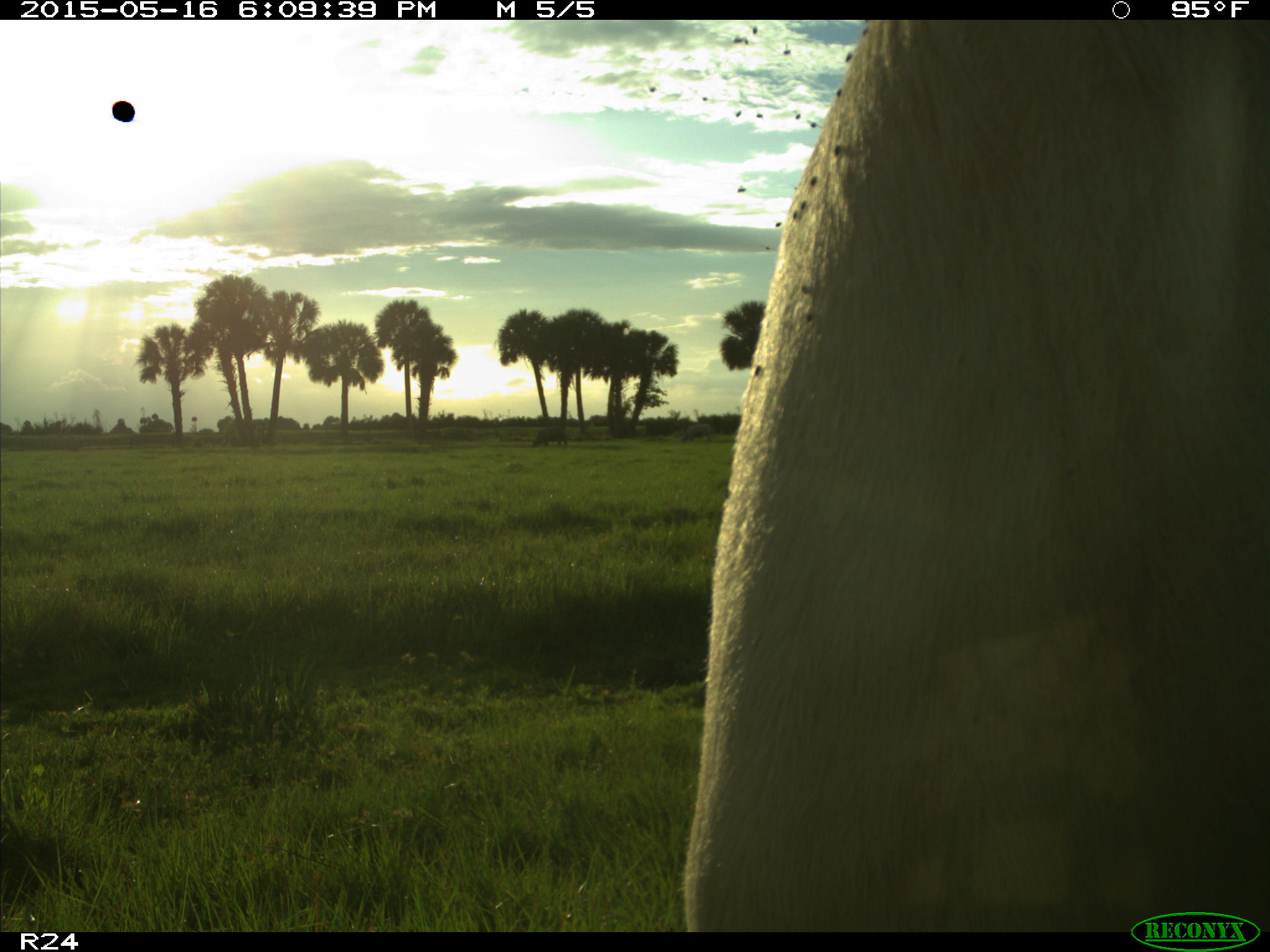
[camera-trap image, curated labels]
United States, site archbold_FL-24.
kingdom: Animalia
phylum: Chordata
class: Mammalia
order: Artiodactyla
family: Bovidae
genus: Bos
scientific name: Bos taurus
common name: domestic cow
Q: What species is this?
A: Bos taurus (domestic cow).